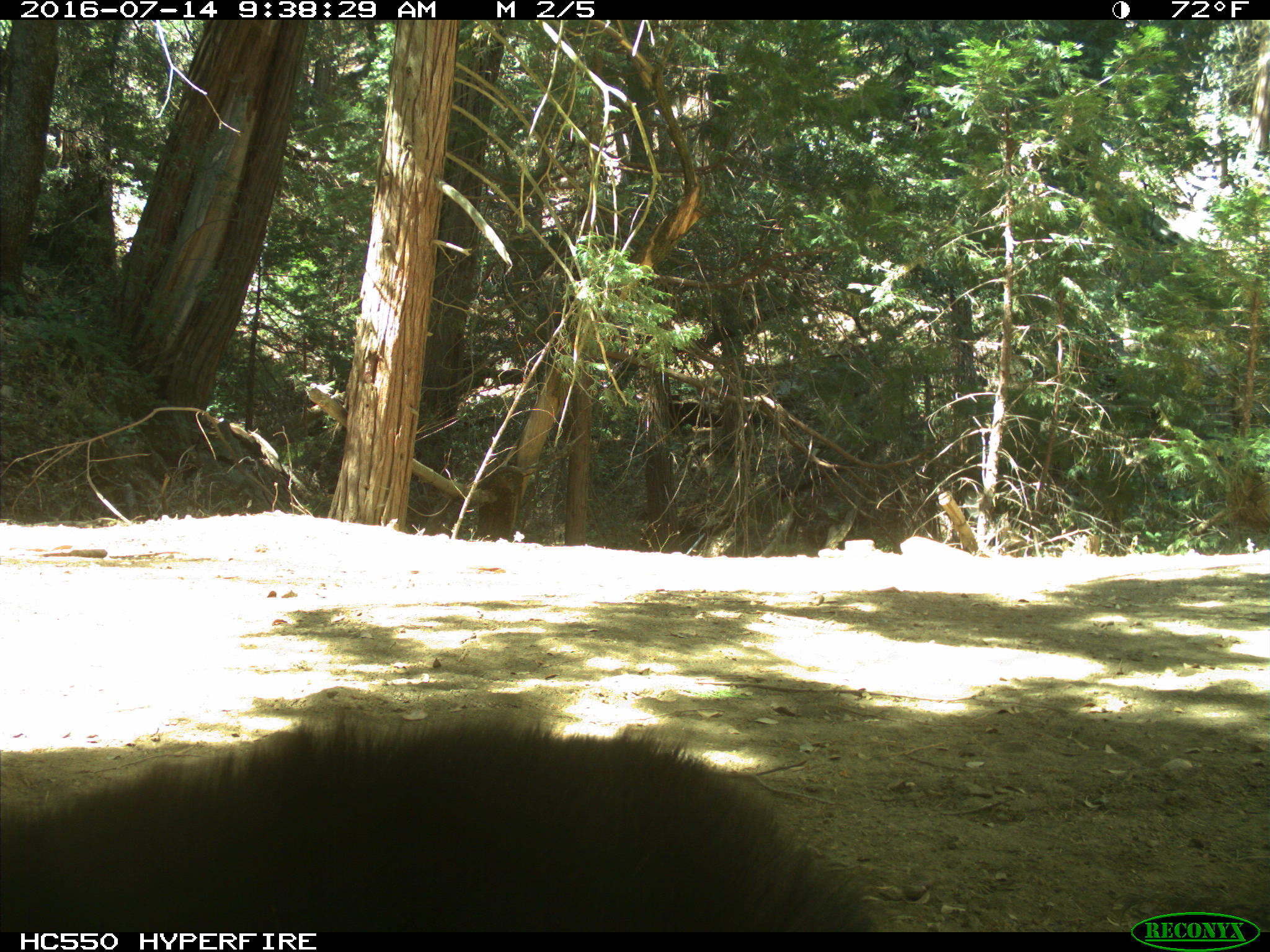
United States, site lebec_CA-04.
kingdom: Animalia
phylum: Chordata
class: Mammalia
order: Carnivora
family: Ursidae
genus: Ursus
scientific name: Ursus americanus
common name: american black bear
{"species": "Ursus americanus (american black bear)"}